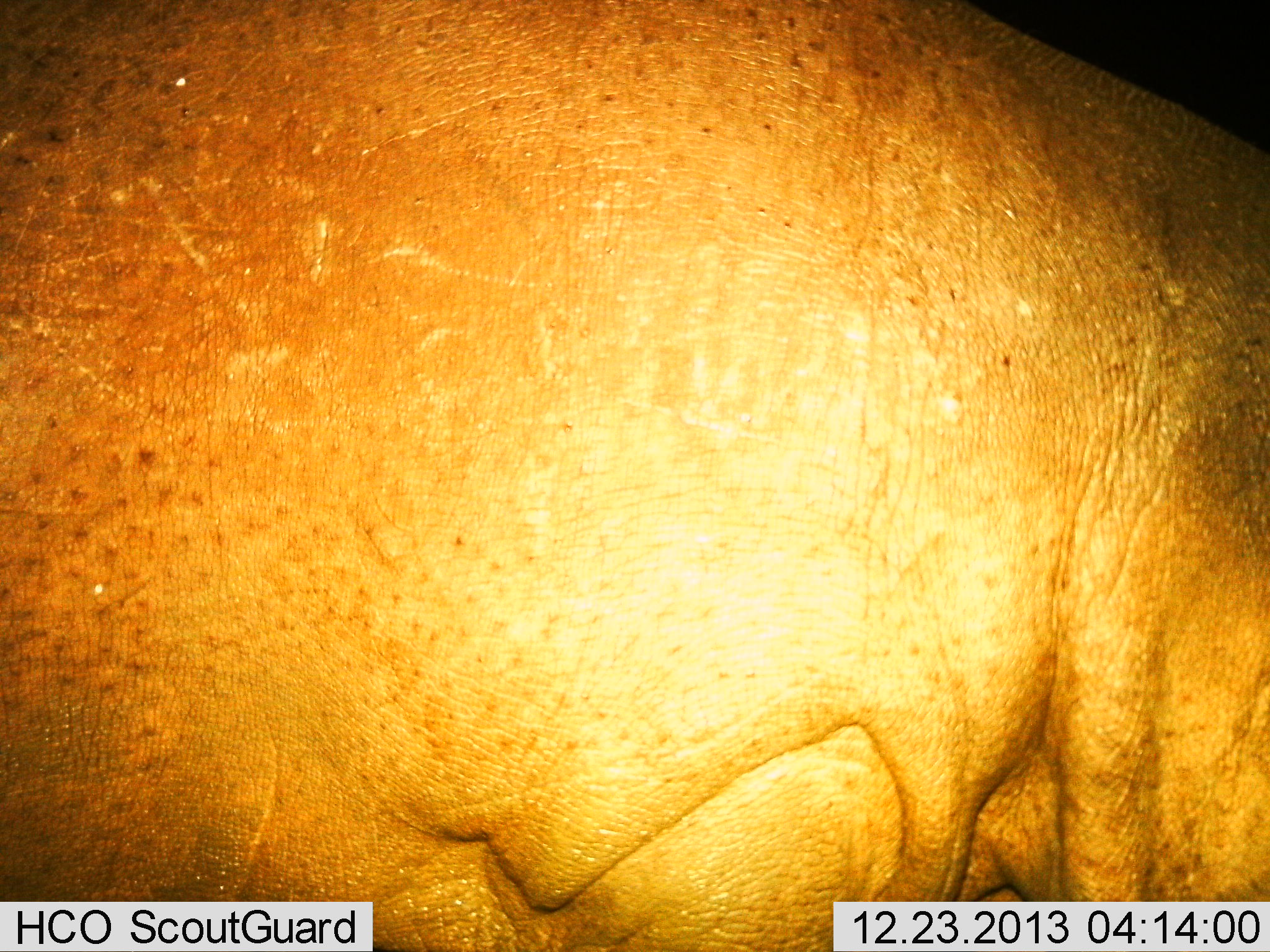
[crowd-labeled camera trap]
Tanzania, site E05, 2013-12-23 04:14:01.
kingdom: Animalia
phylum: Chordata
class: Mammalia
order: Artiodactyla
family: Hippopotamidae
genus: Hippopotamus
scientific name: Hippopotamus amphibius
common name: hippopotamus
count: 1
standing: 80%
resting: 0%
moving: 10%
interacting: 0%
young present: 0%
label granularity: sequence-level